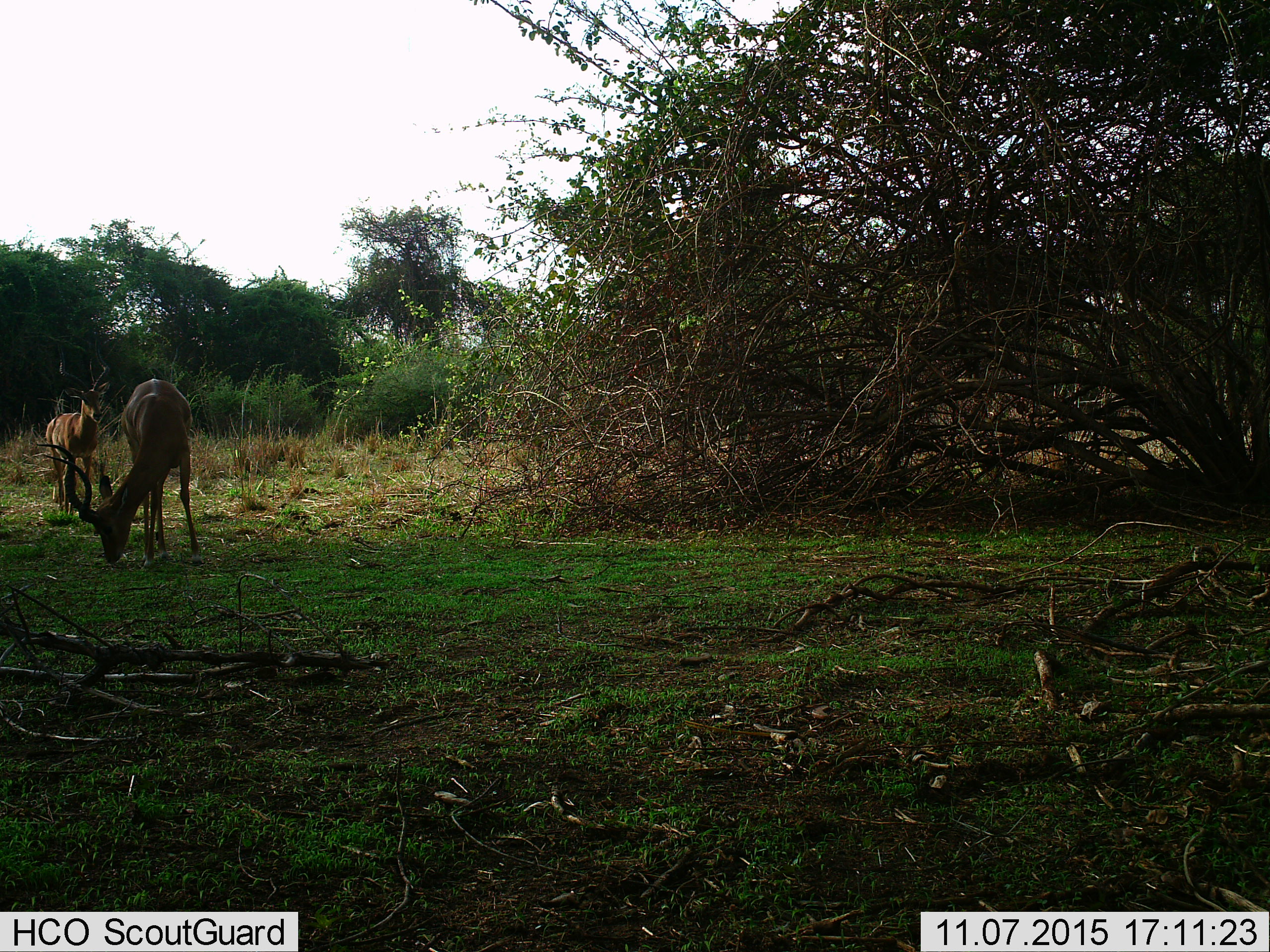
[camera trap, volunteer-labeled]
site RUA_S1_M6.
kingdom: Animalia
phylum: Chordata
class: Mammalia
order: Artiodactyla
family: Bovidae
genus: Aepyceros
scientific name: Aepyceros melampus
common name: impala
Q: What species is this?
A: Impala (Aepyceros melampus).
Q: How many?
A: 2.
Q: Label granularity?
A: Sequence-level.